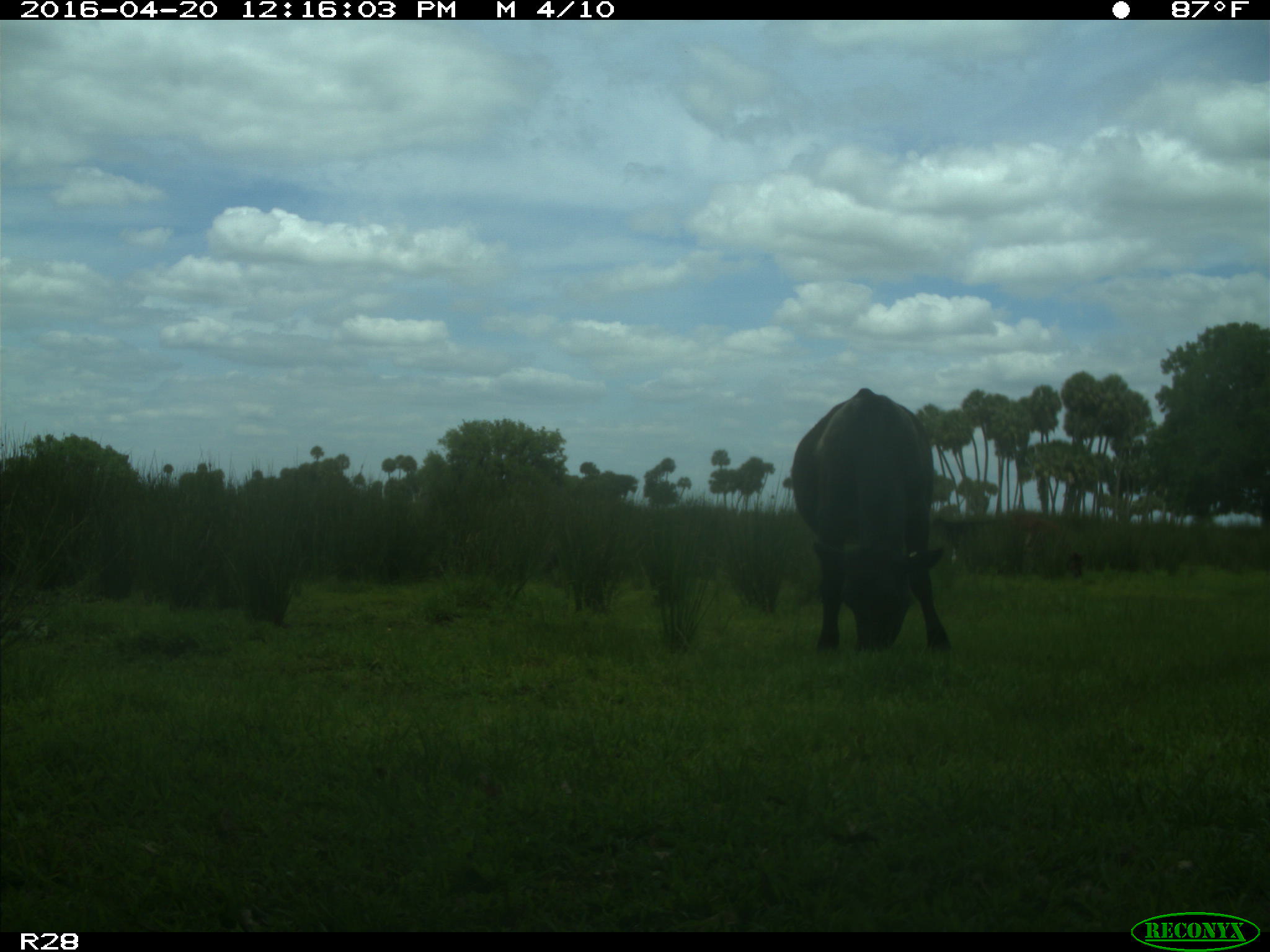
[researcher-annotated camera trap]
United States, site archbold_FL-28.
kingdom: Animalia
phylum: Chordata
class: Mammalia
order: Artiodactyla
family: Bovidae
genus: Bos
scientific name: Bos taurus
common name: domestic cow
Bos taurus (domestic cow).